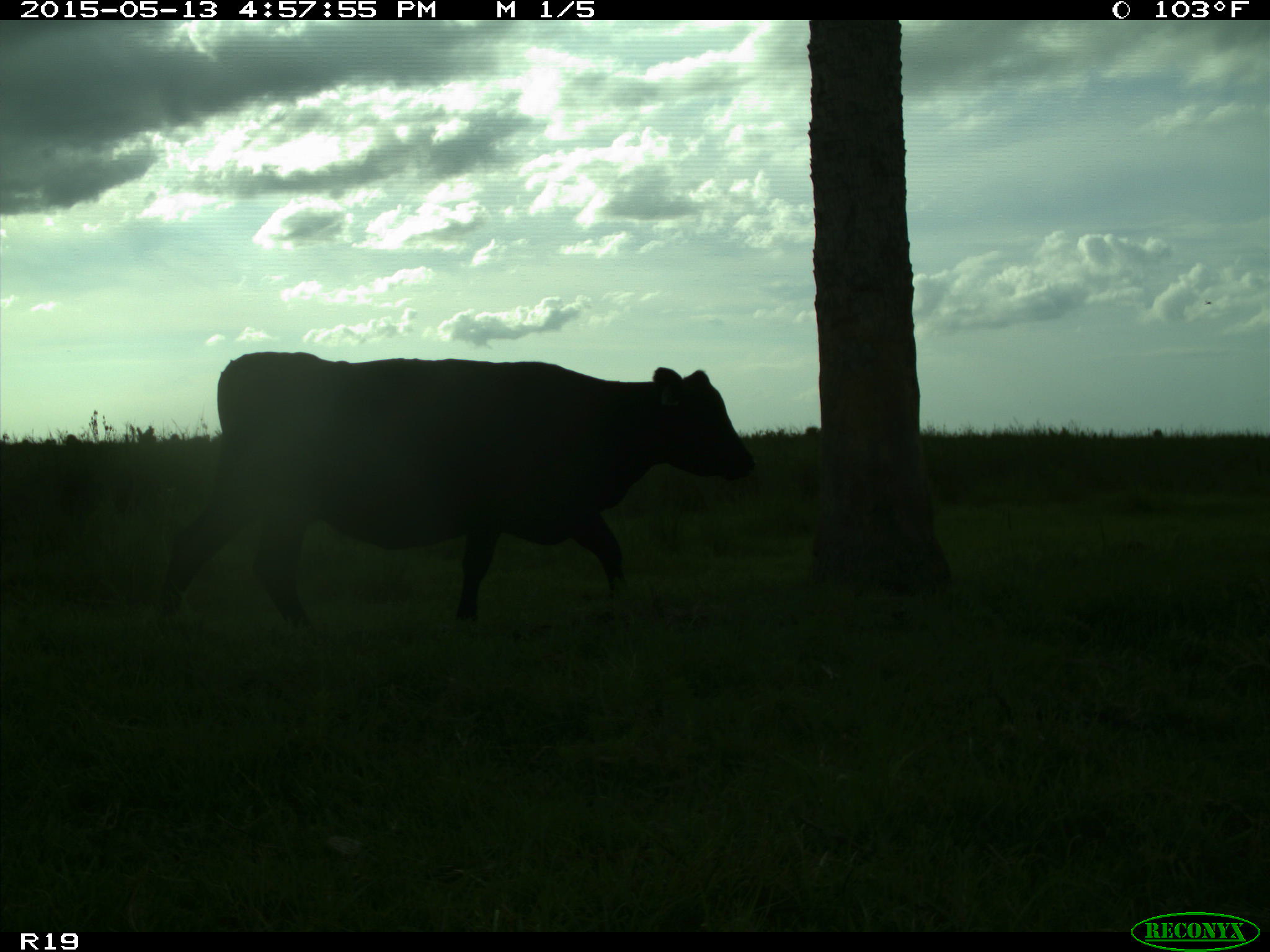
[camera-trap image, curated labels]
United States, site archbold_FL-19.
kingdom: Animalia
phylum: Chordata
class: Mammalia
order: Artiodactyla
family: Bovidae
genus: Bos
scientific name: Bos taurus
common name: domestic cow